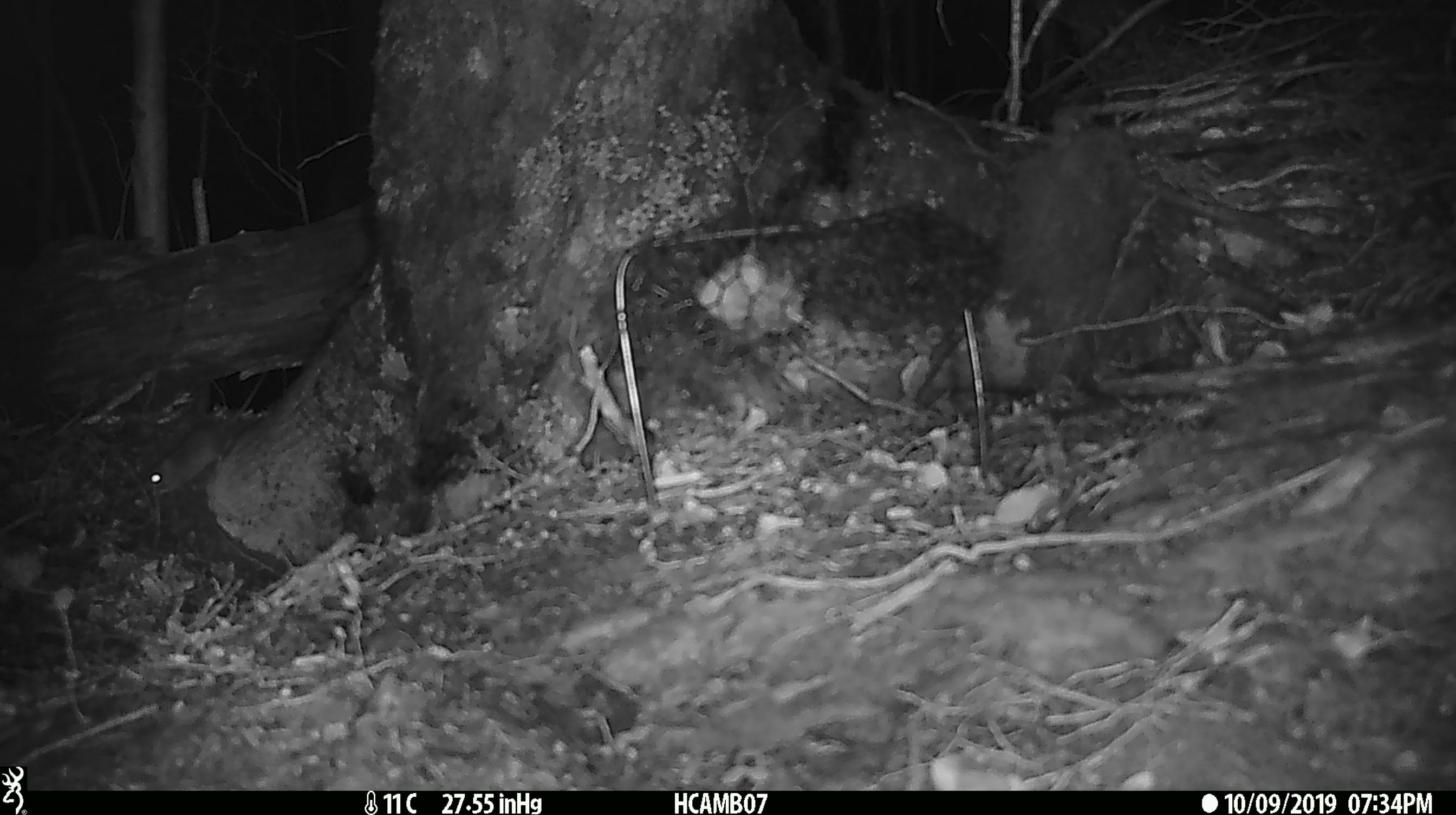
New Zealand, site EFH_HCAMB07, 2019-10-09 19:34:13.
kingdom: Animalia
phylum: Chordata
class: Mammalia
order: Rodentia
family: Muridae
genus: Mus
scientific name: Mus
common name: mouse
Mouse (Mus).